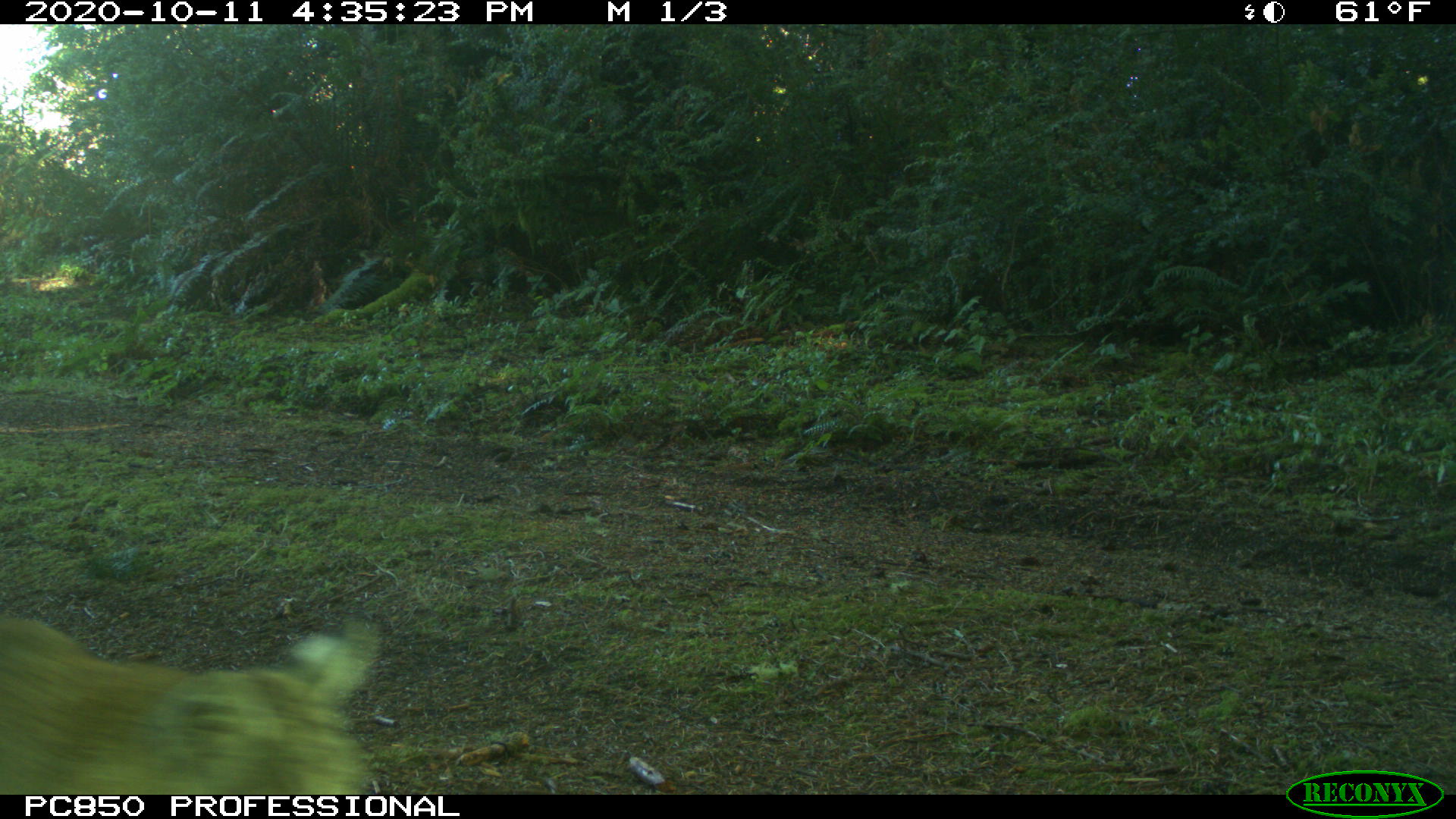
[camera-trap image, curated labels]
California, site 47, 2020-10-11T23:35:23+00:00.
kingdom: Animalia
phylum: Chordata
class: Mammalia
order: Carnivora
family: Felidae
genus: Lynx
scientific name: Lynx rufus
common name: bobcat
Bobcat (Lynx rufus).